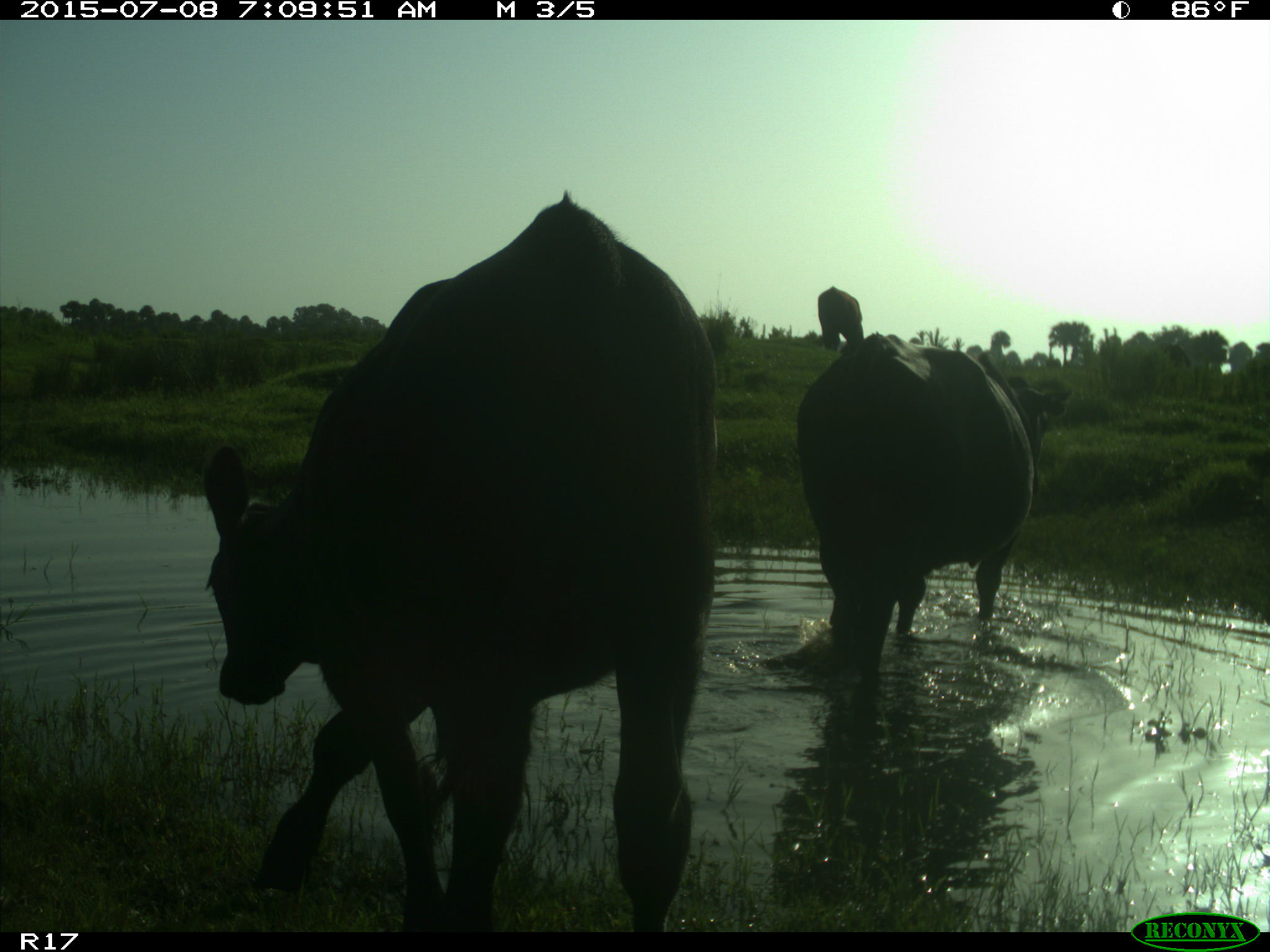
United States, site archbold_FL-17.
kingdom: Animalia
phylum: Chordata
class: Mammalia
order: Artiodactyla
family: Bovidae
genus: Bos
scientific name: Bos taurus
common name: domestic cow